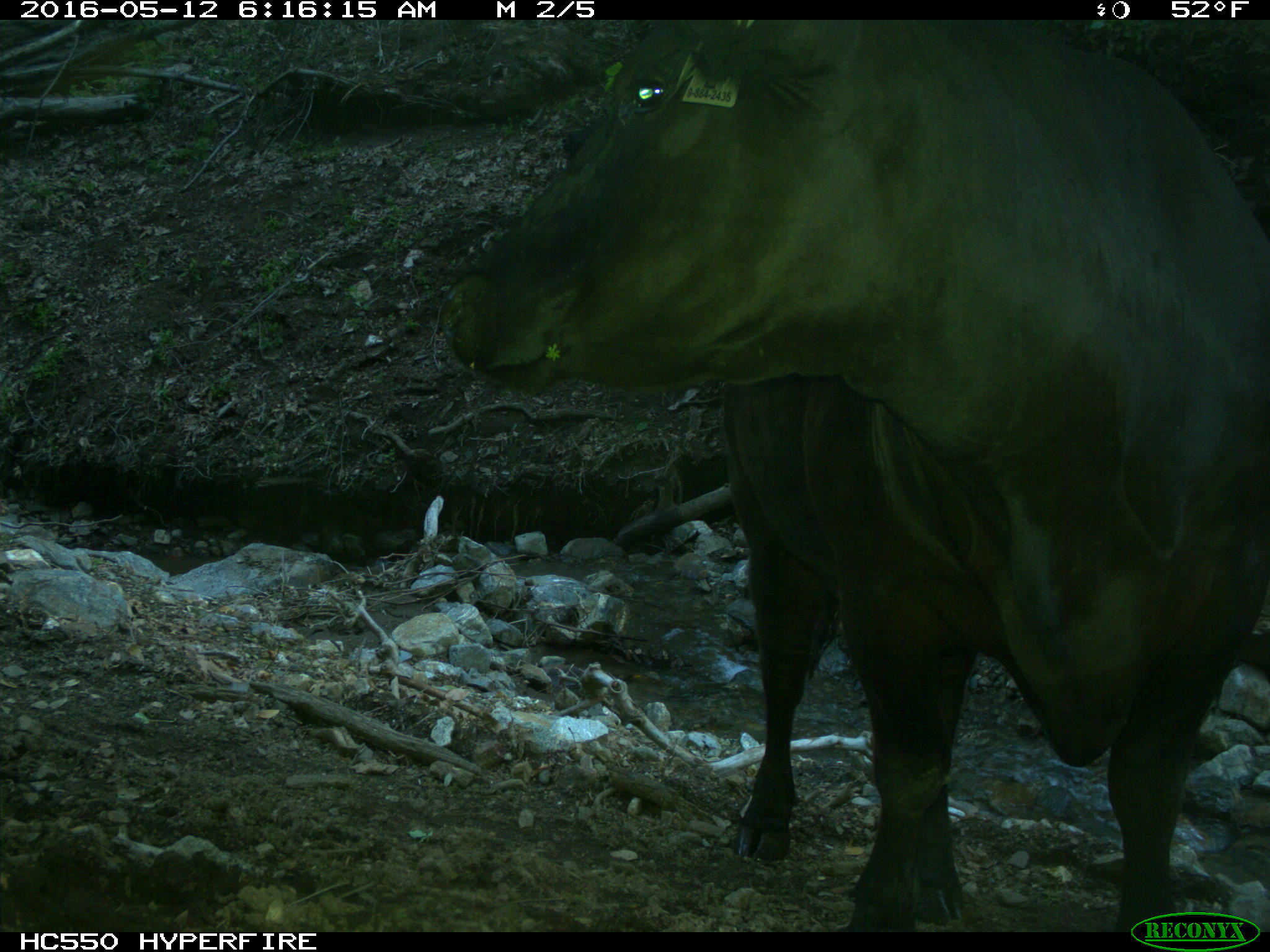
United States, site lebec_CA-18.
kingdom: Animalia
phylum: Chordata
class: Mammalia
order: Artiodactyla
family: Bovidae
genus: Bos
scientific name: Bos taurus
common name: domestic cow